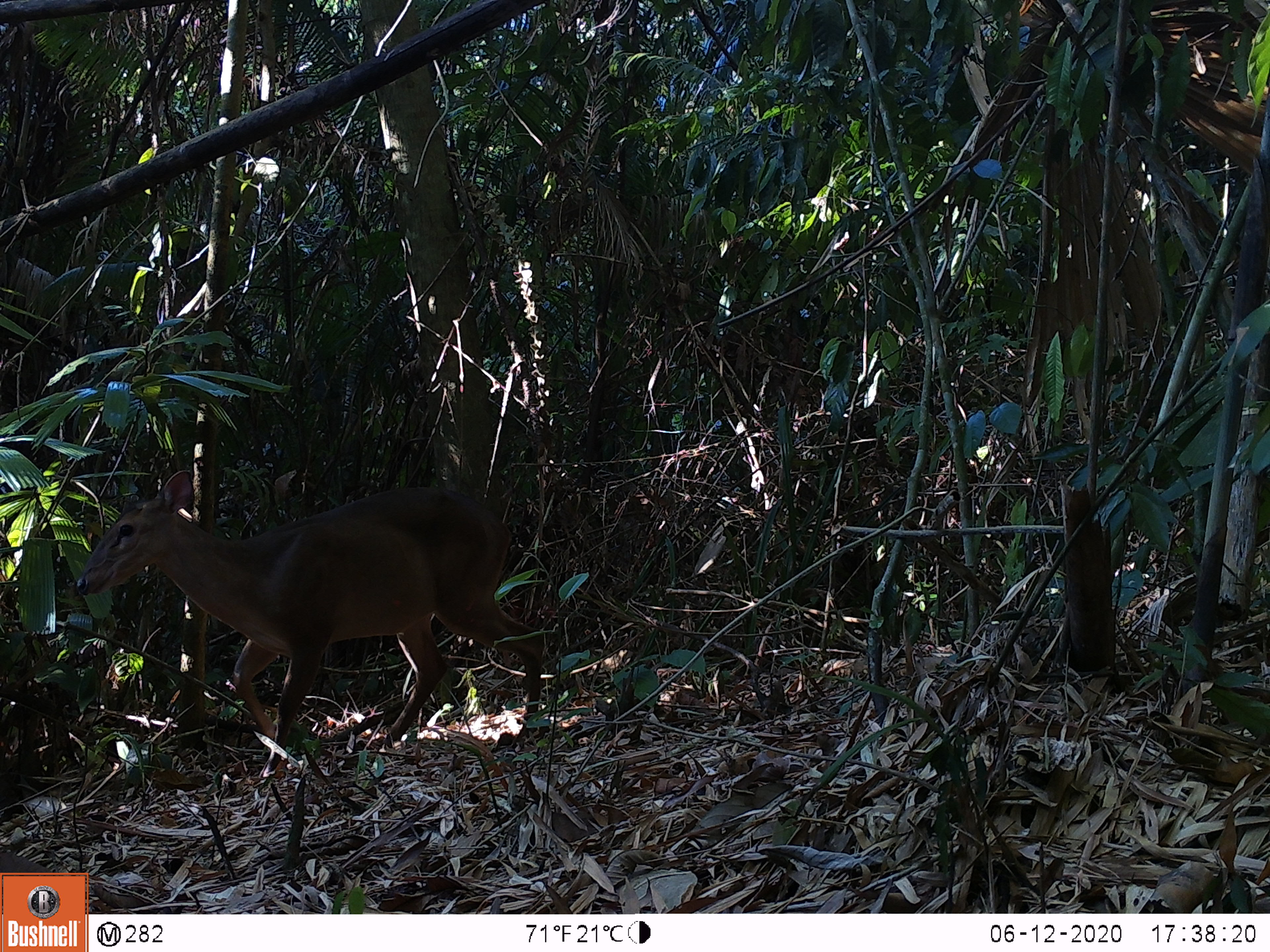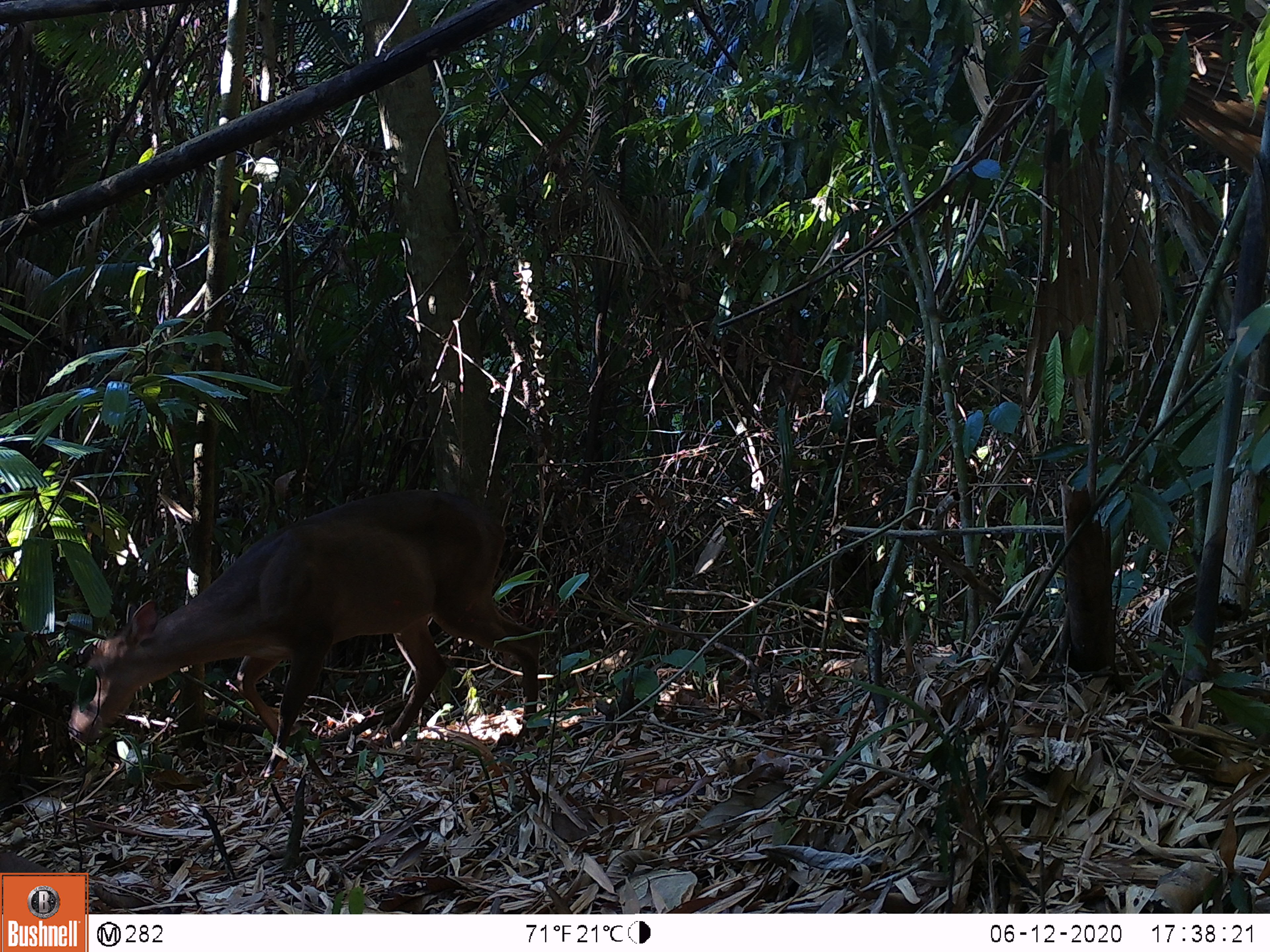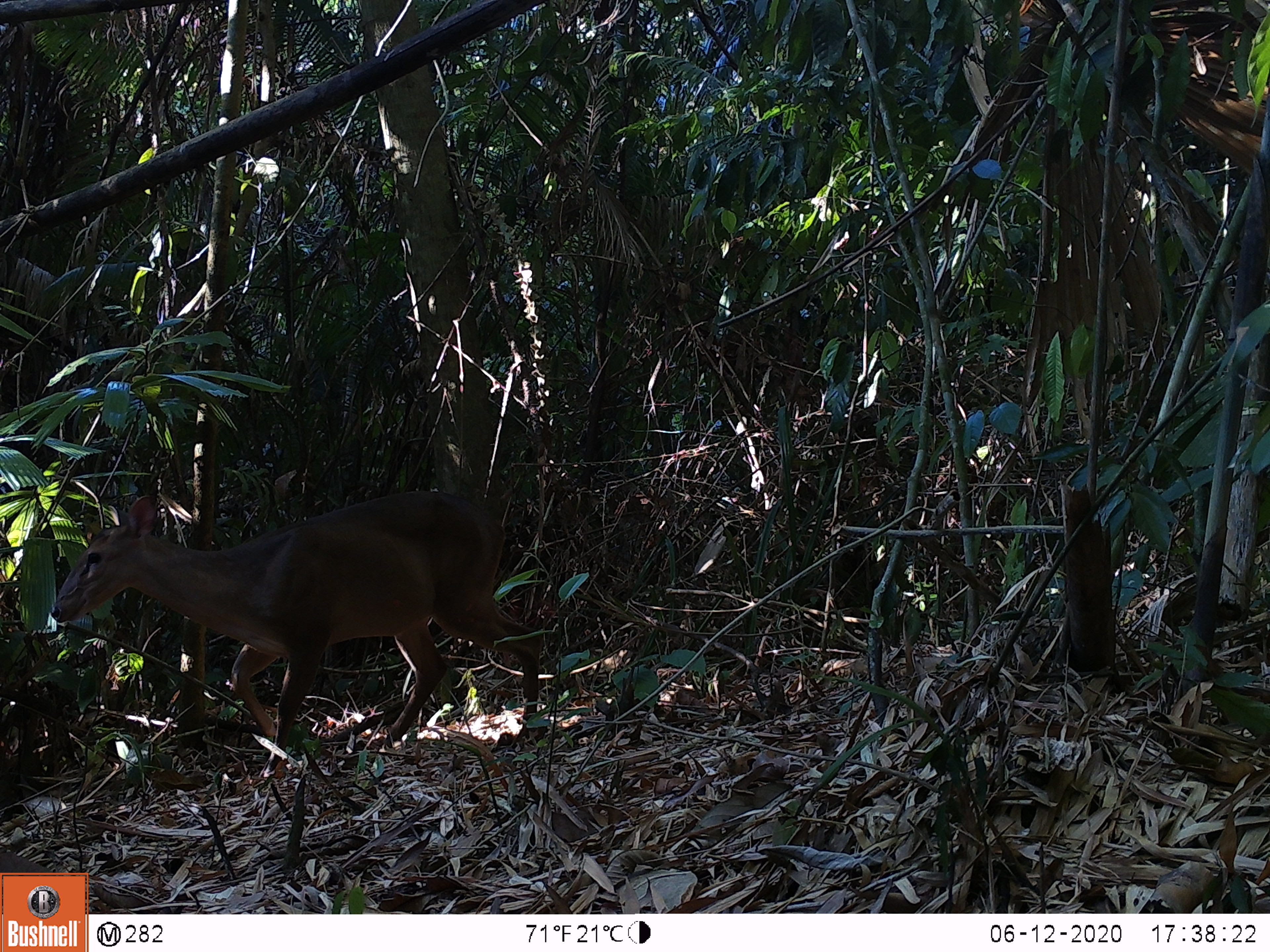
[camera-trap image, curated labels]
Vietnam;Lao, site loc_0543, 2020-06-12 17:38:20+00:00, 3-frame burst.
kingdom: Animalia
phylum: Chordata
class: Mammalia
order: Artiodactyla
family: Cervidae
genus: Muntiacus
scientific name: Muntiacus vuquangensis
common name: large-antlered muntjac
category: large antlered muntjac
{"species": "large antlered muntjac (large-antlered muntjac) (Muntiacus vuquangensis)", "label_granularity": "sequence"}